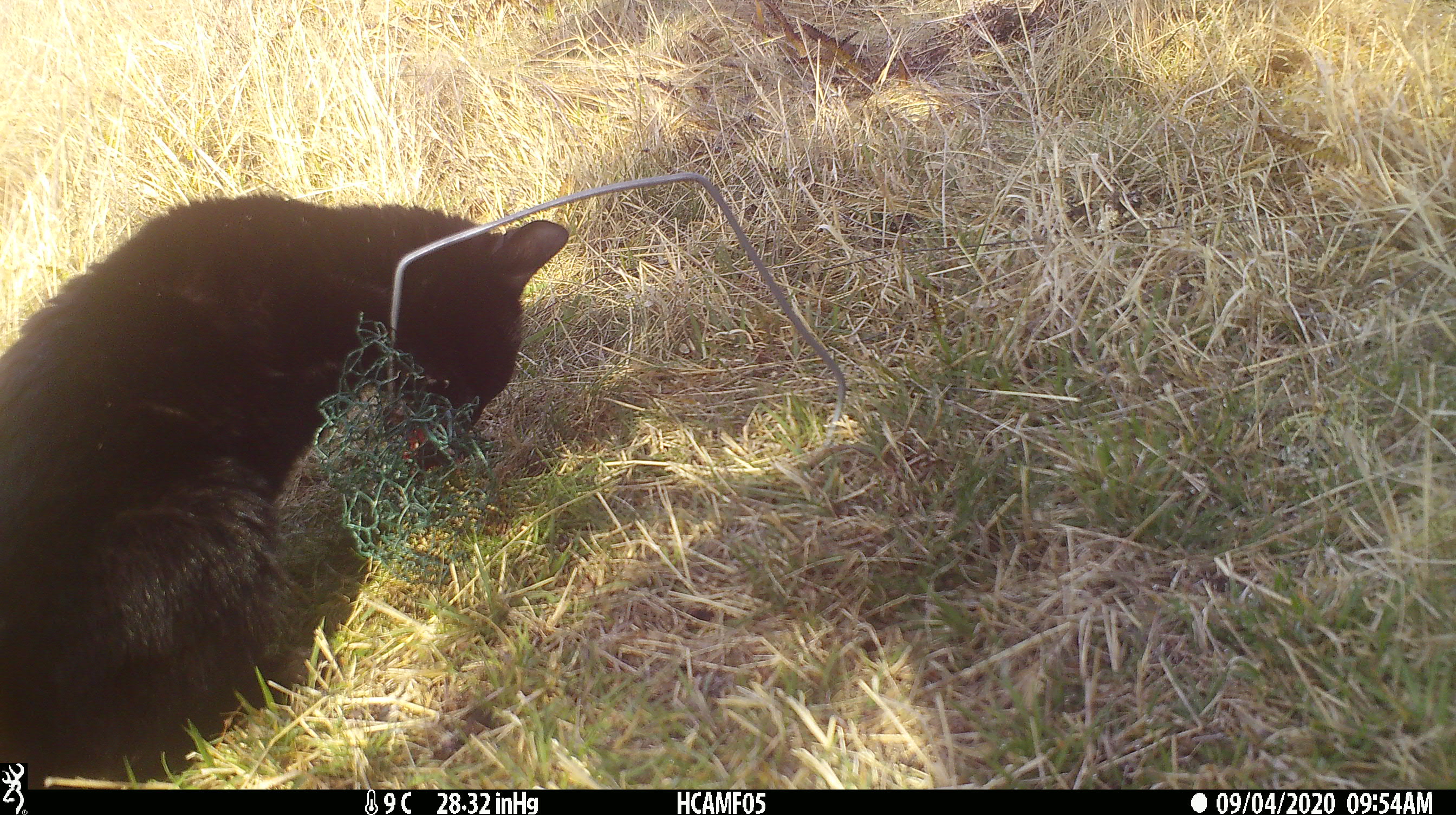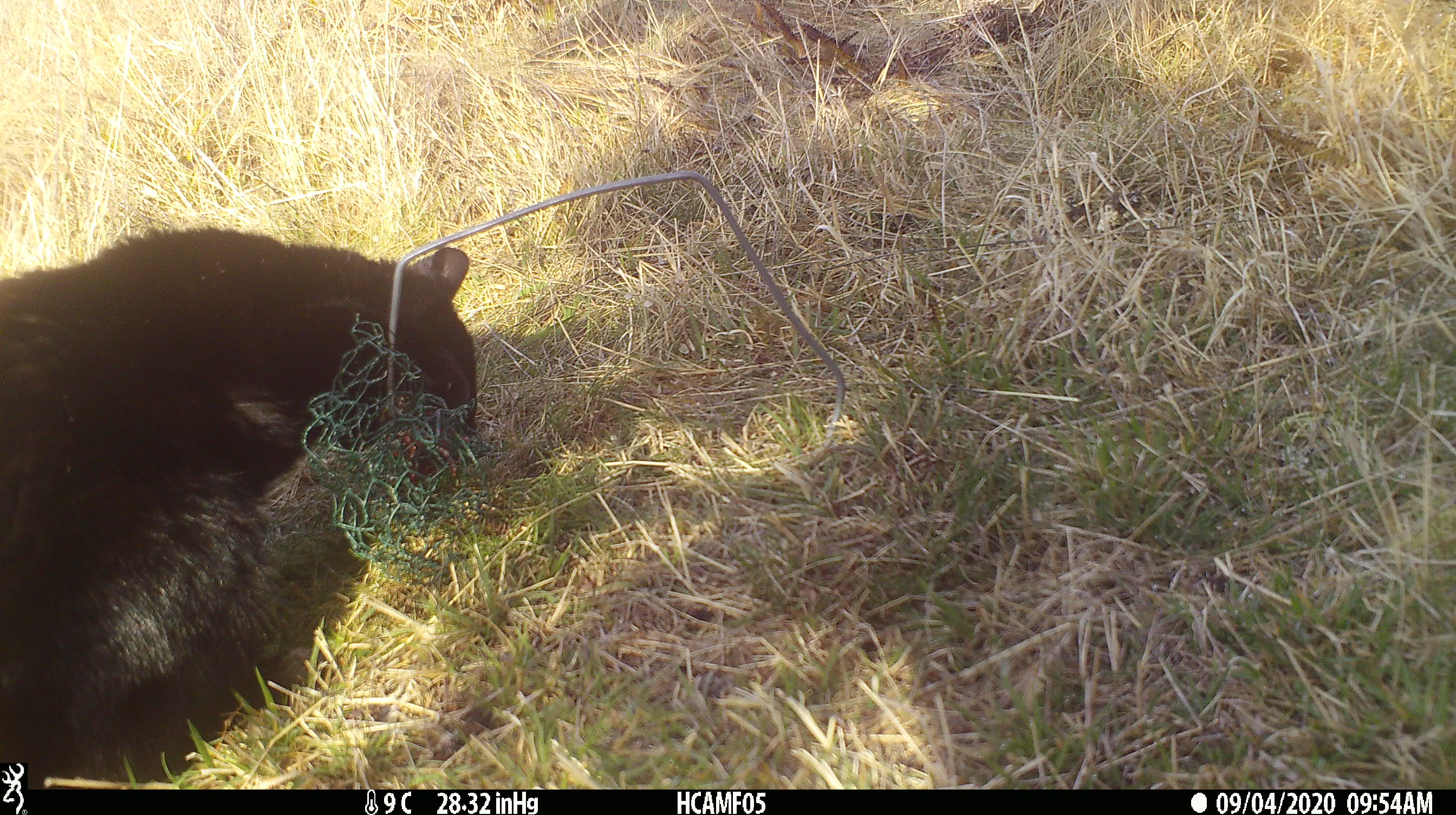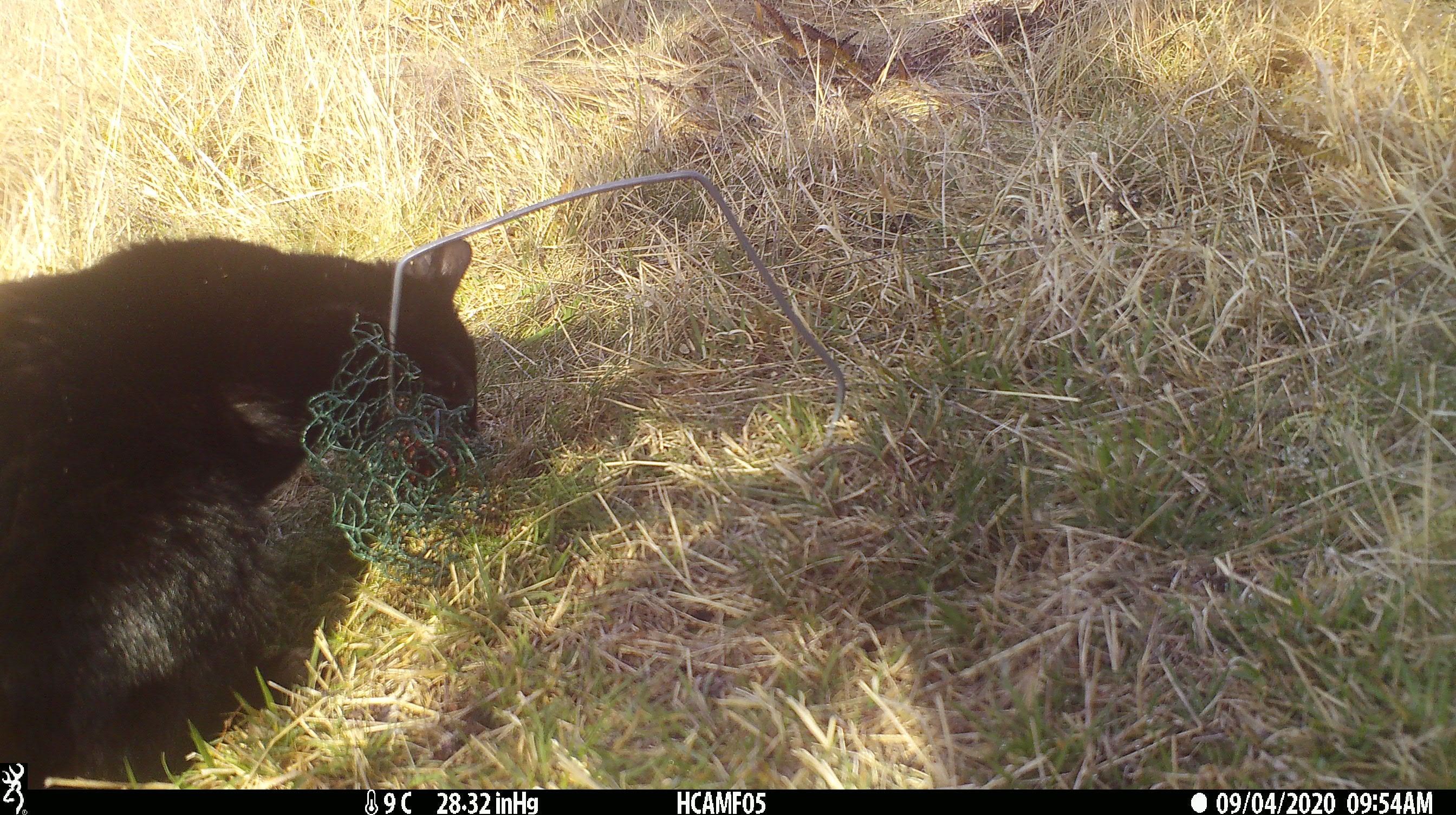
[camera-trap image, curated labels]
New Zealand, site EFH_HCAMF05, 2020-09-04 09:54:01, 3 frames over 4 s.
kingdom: Animalia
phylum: Chordata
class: Mammalia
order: Carnivora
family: Felidae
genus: Felis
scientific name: Felis catus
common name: domestic cat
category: cat